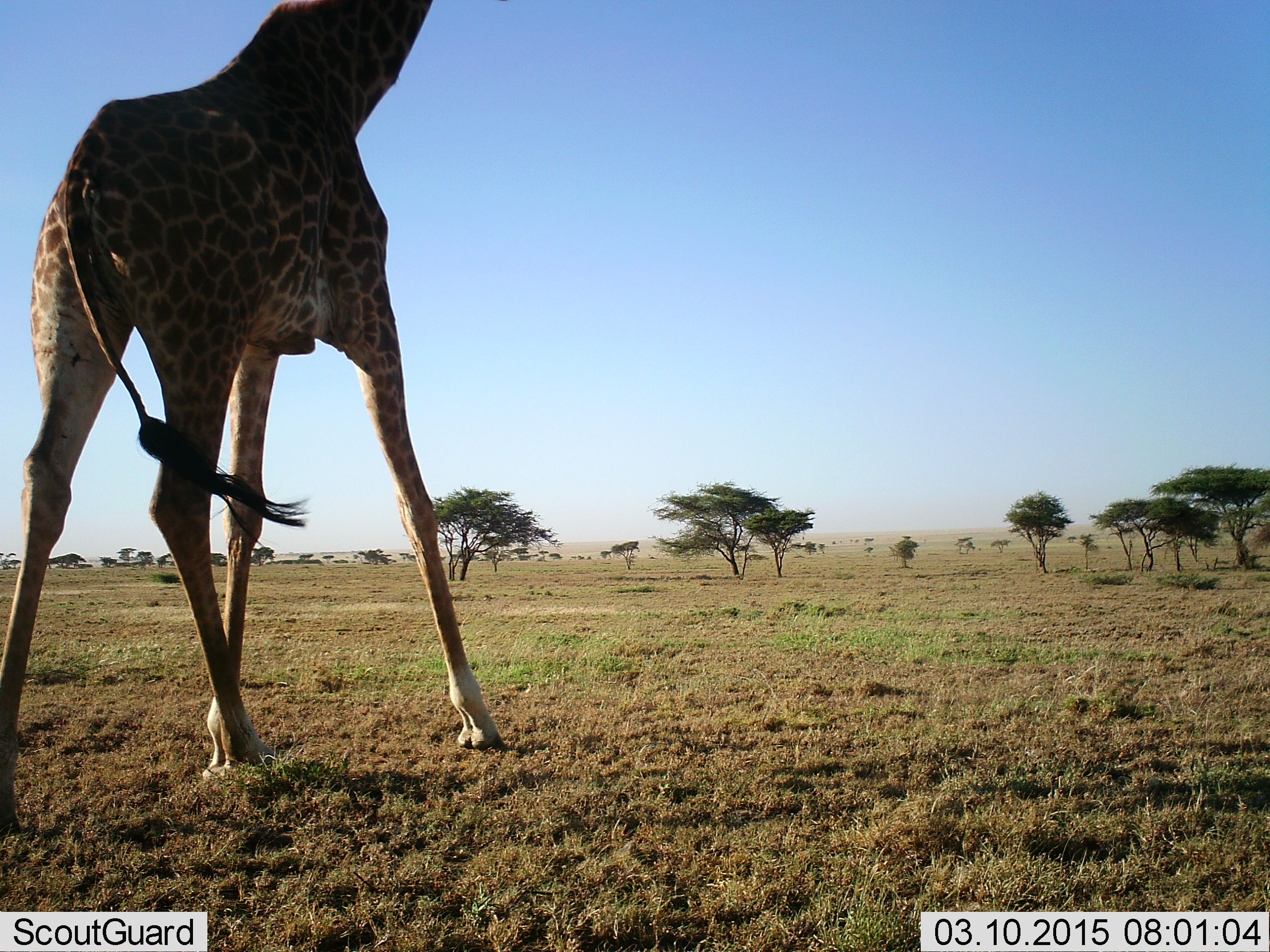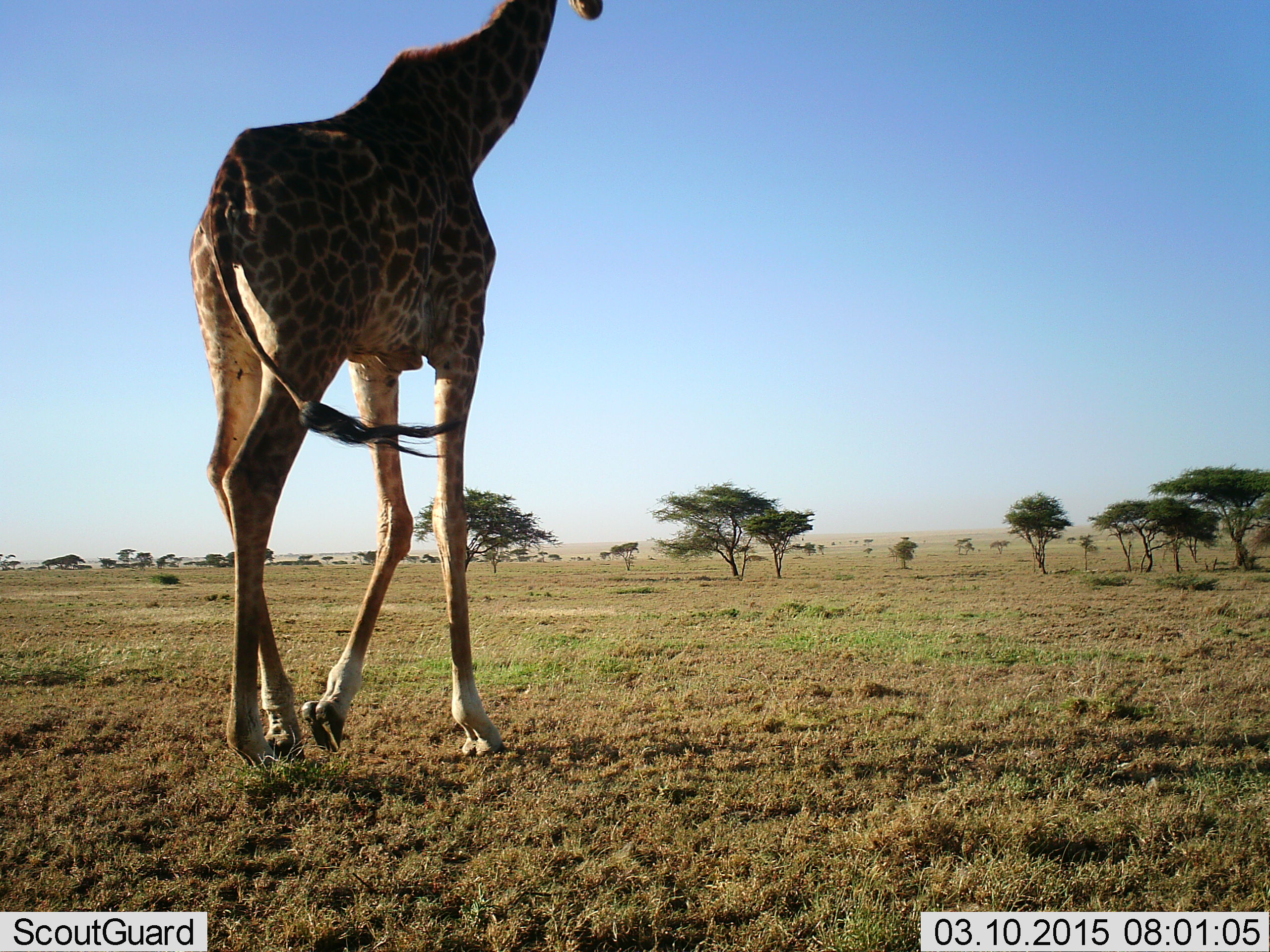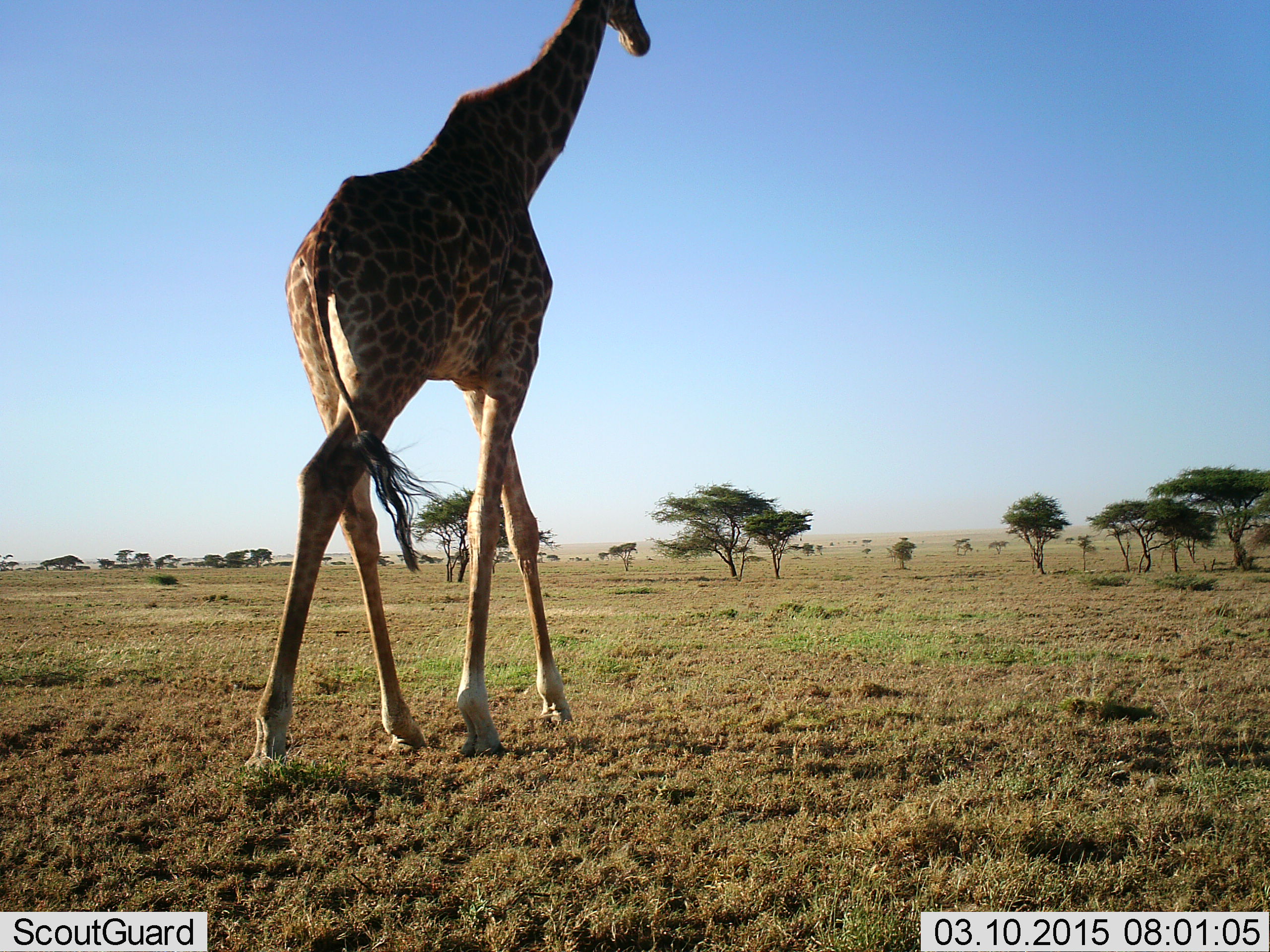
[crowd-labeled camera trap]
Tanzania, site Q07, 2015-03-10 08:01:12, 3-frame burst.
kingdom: Animalia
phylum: Chordata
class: Mammalia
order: Artiodactyla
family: Giraffidae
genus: Giraffa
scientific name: Giraffa camelopardalis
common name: giraffe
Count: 1.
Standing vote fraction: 10%.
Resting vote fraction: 0%.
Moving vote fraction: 100%.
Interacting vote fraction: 0%.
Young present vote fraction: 0%.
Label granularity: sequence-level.